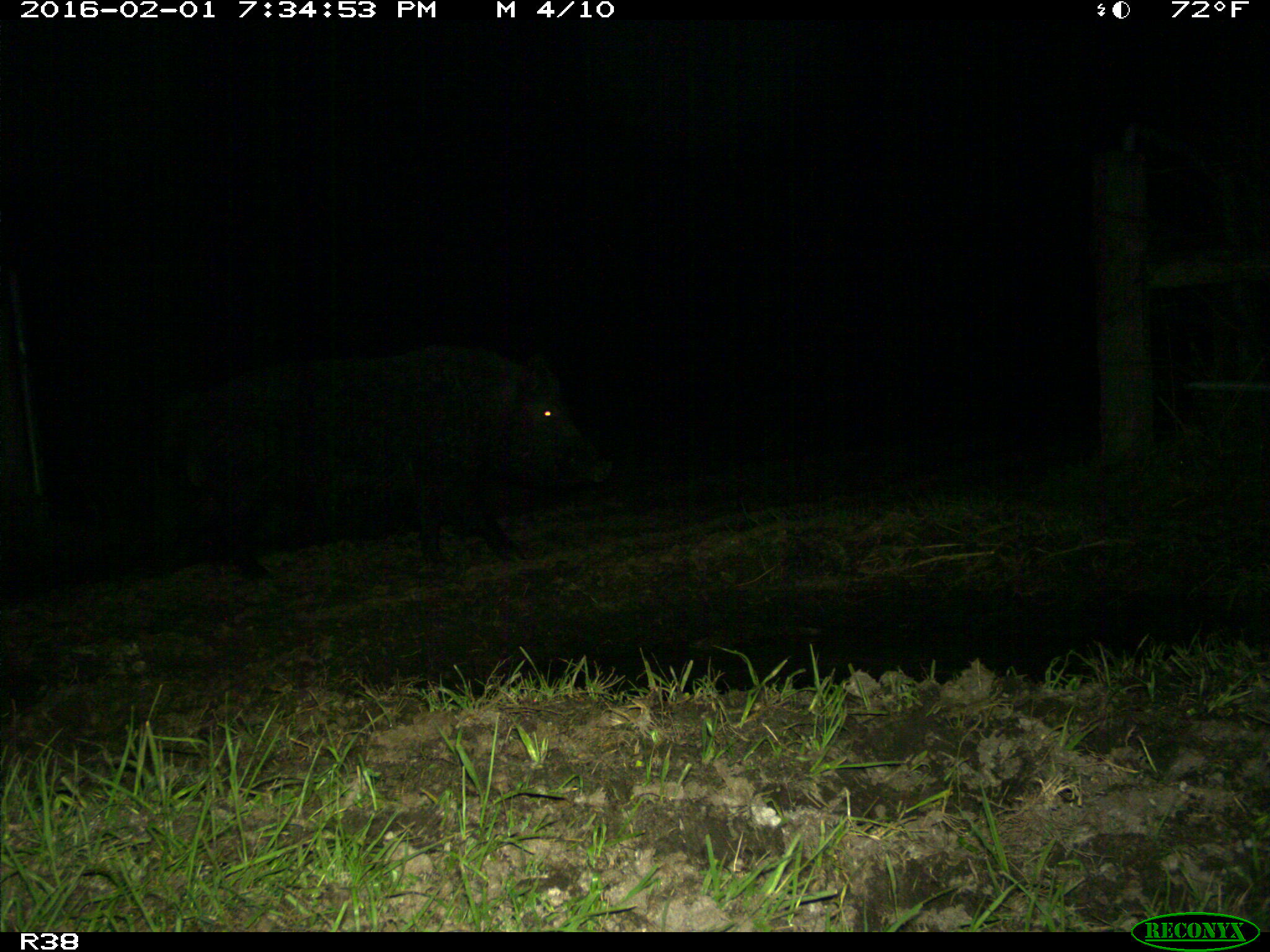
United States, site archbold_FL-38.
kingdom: Animalia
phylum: Chordata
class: Mammalia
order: Artiodactyla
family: Suidae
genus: Sus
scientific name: Sus scrofa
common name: wild boar